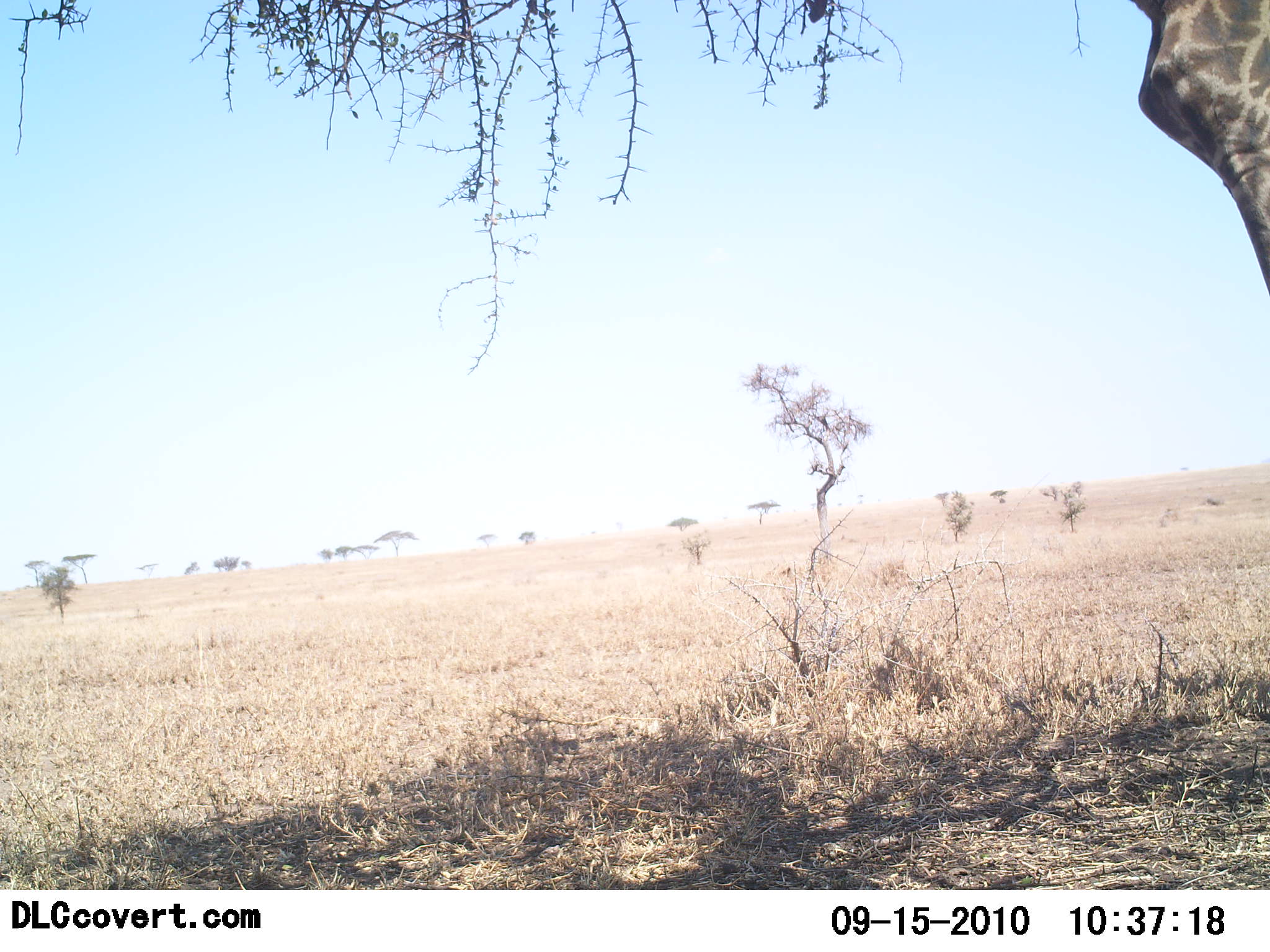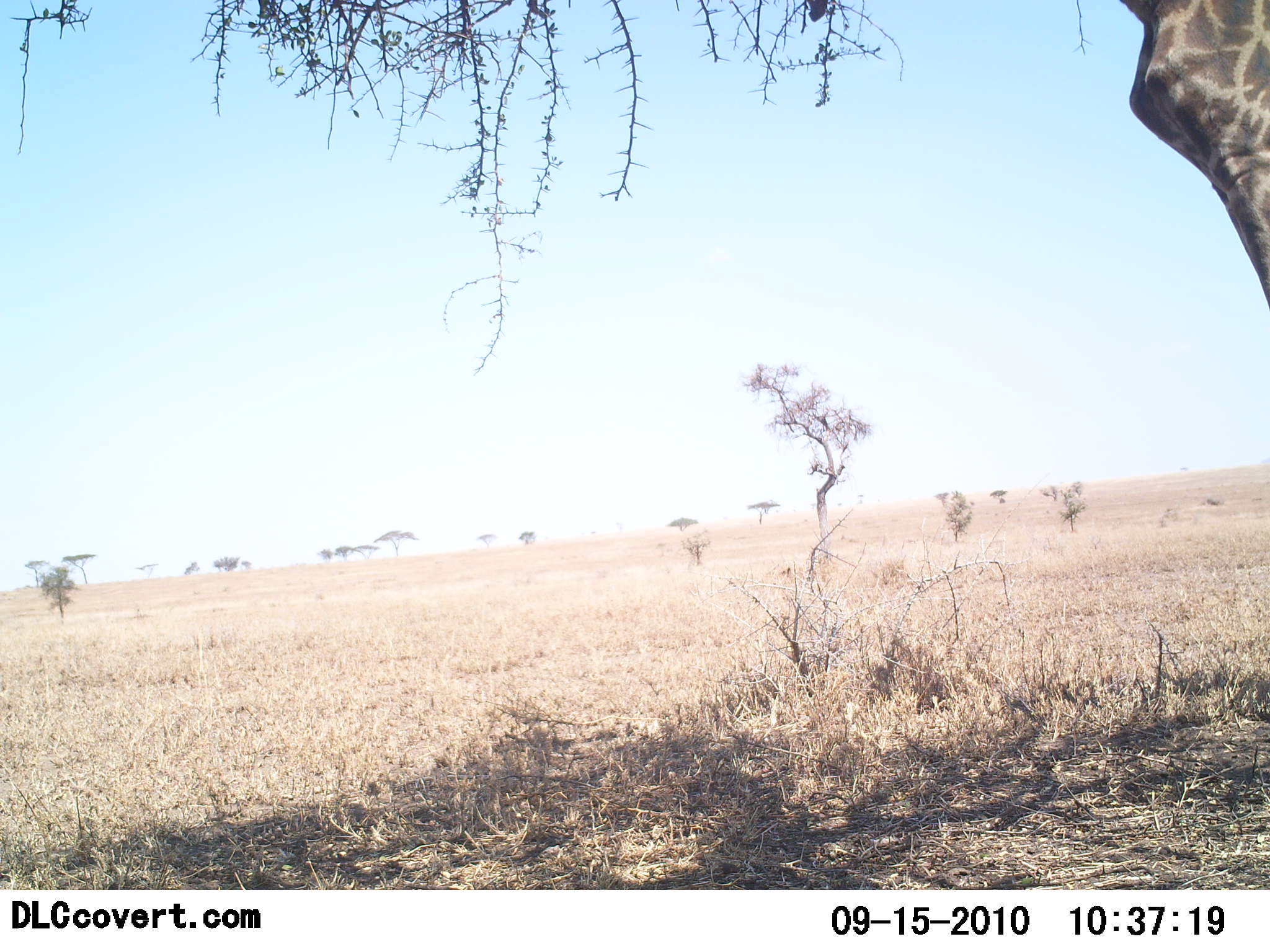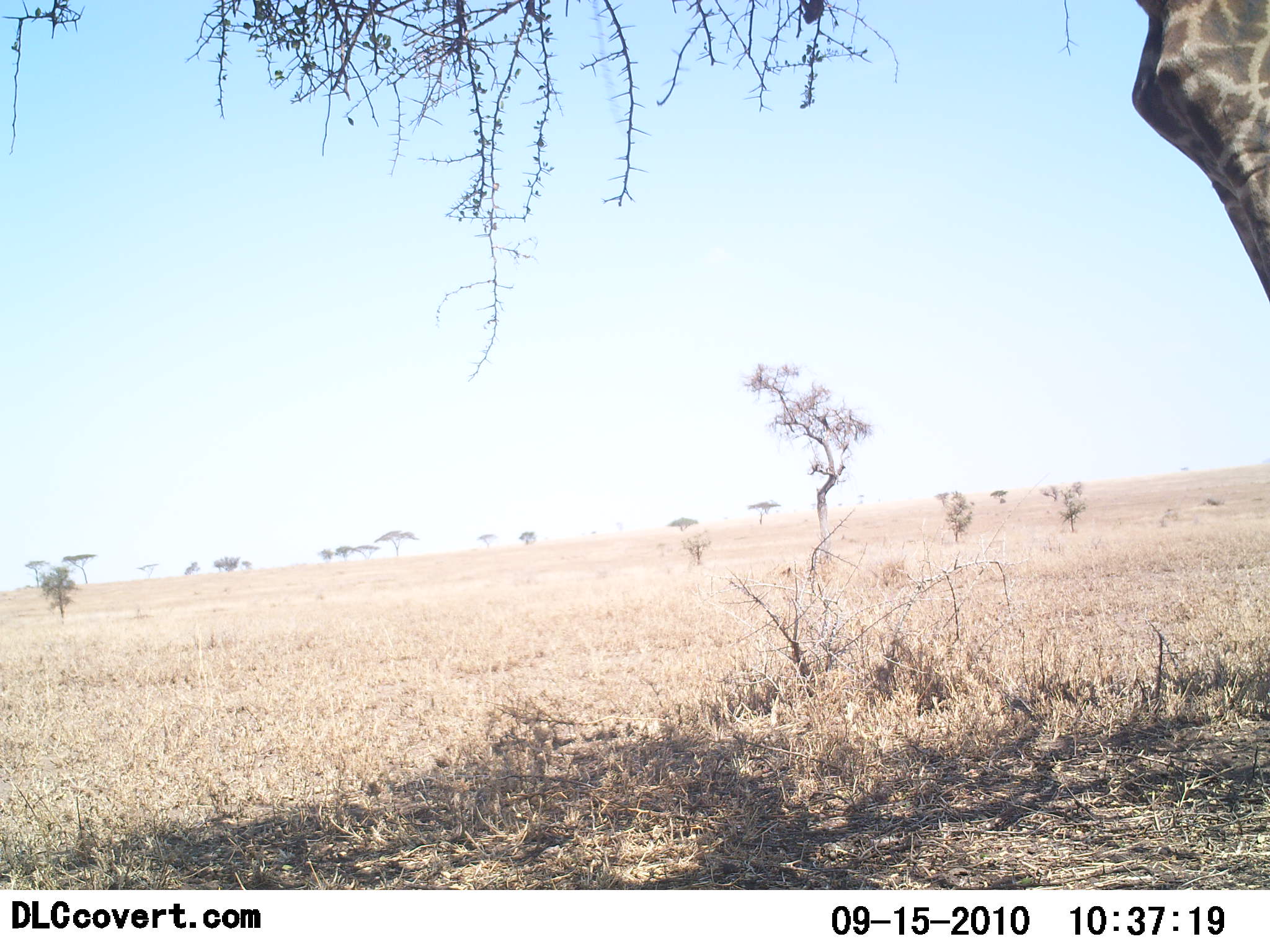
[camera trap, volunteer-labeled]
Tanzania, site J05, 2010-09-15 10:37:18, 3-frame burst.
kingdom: Animalia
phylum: Chordata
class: Mammalia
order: Artiodactyla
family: Giraffidae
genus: Giraffa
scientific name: Giraffa camelopardalis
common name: giraffe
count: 1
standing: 71%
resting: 0%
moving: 0%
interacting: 0%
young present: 0%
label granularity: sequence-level